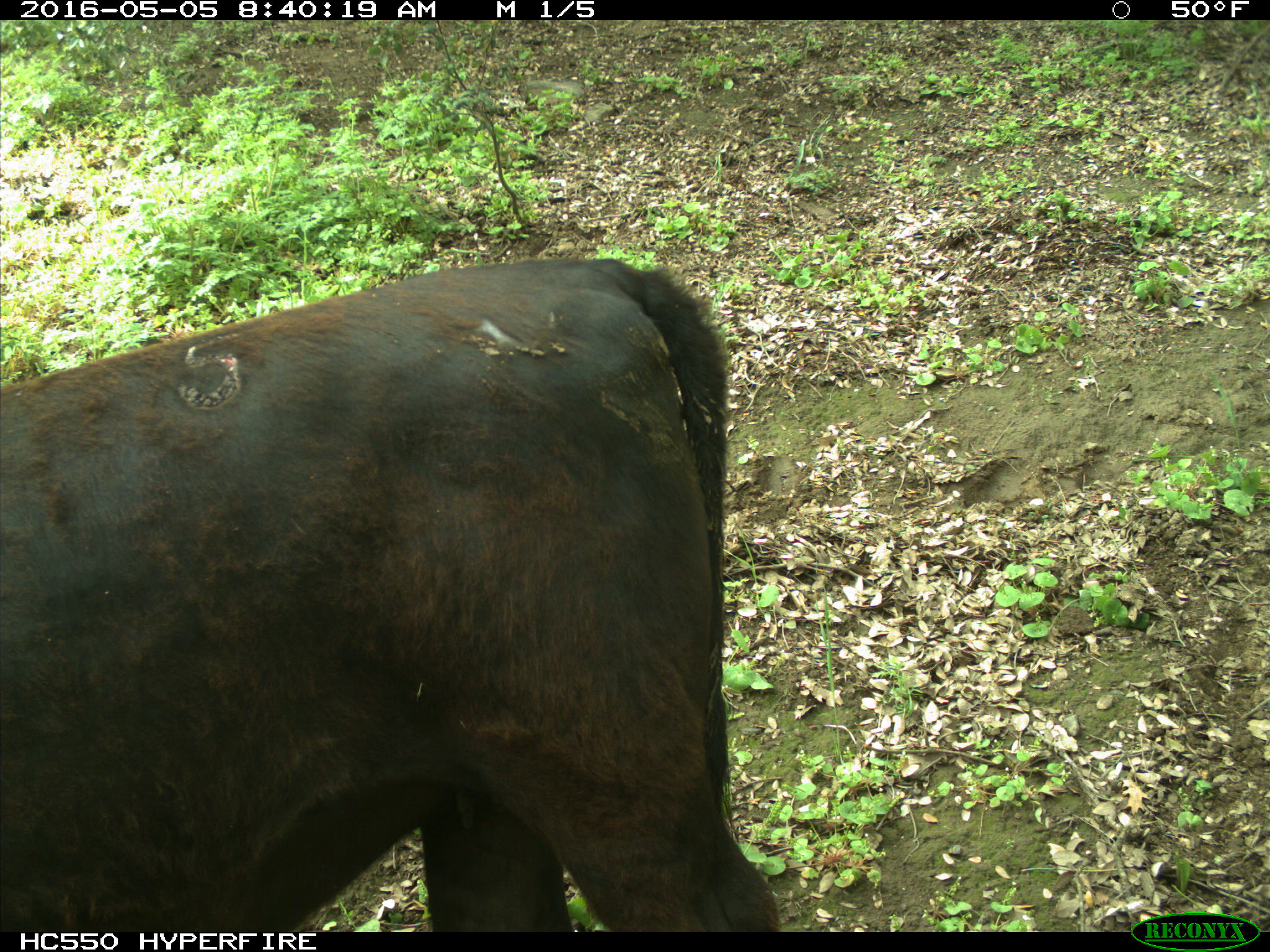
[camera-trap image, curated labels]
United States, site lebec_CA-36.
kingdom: Animalia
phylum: Chordata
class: Mammalia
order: Artiodactyla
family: Bovidae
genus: Bos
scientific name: Bos taurus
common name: domestic cow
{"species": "Bos taurus (domestic cow)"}